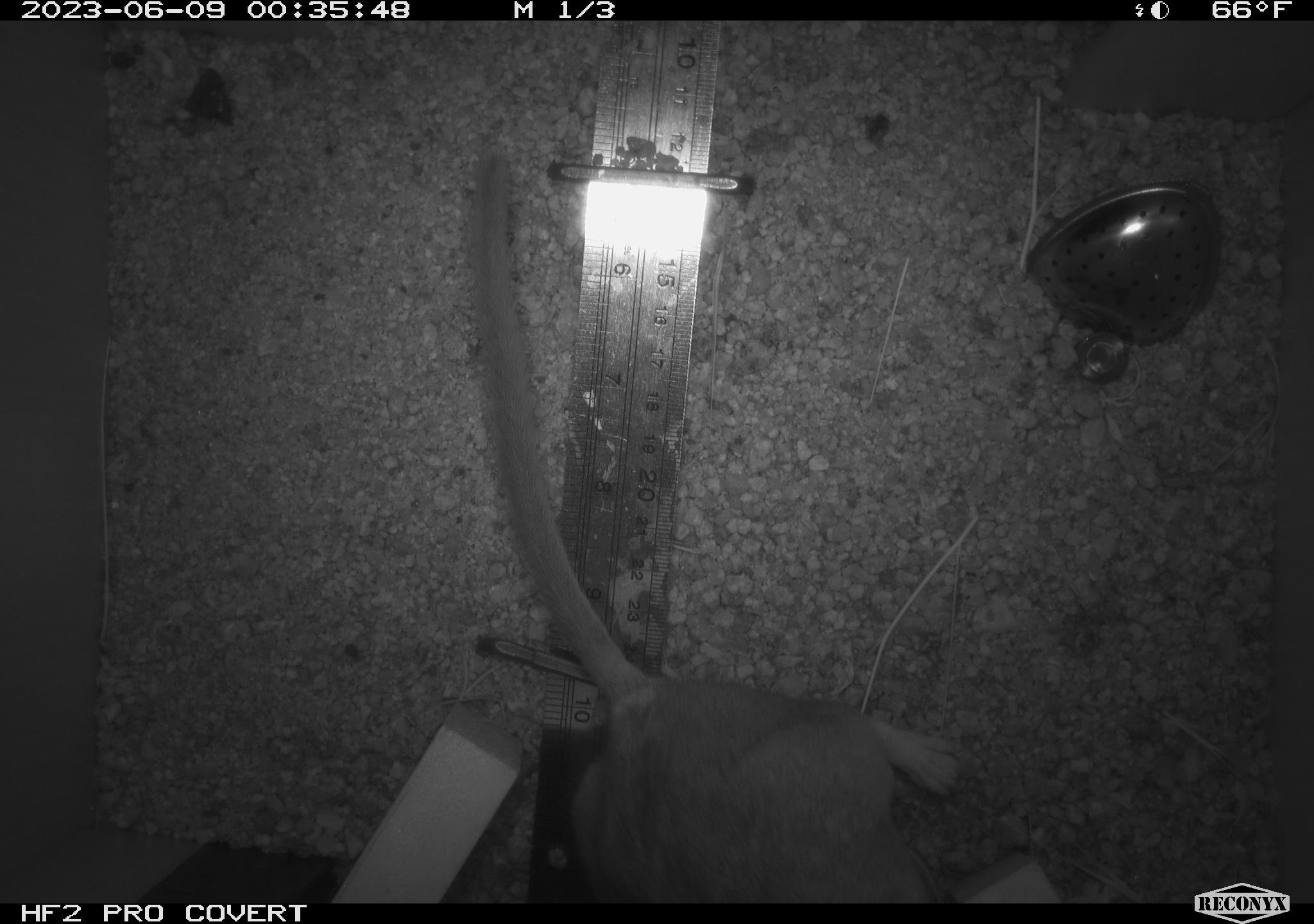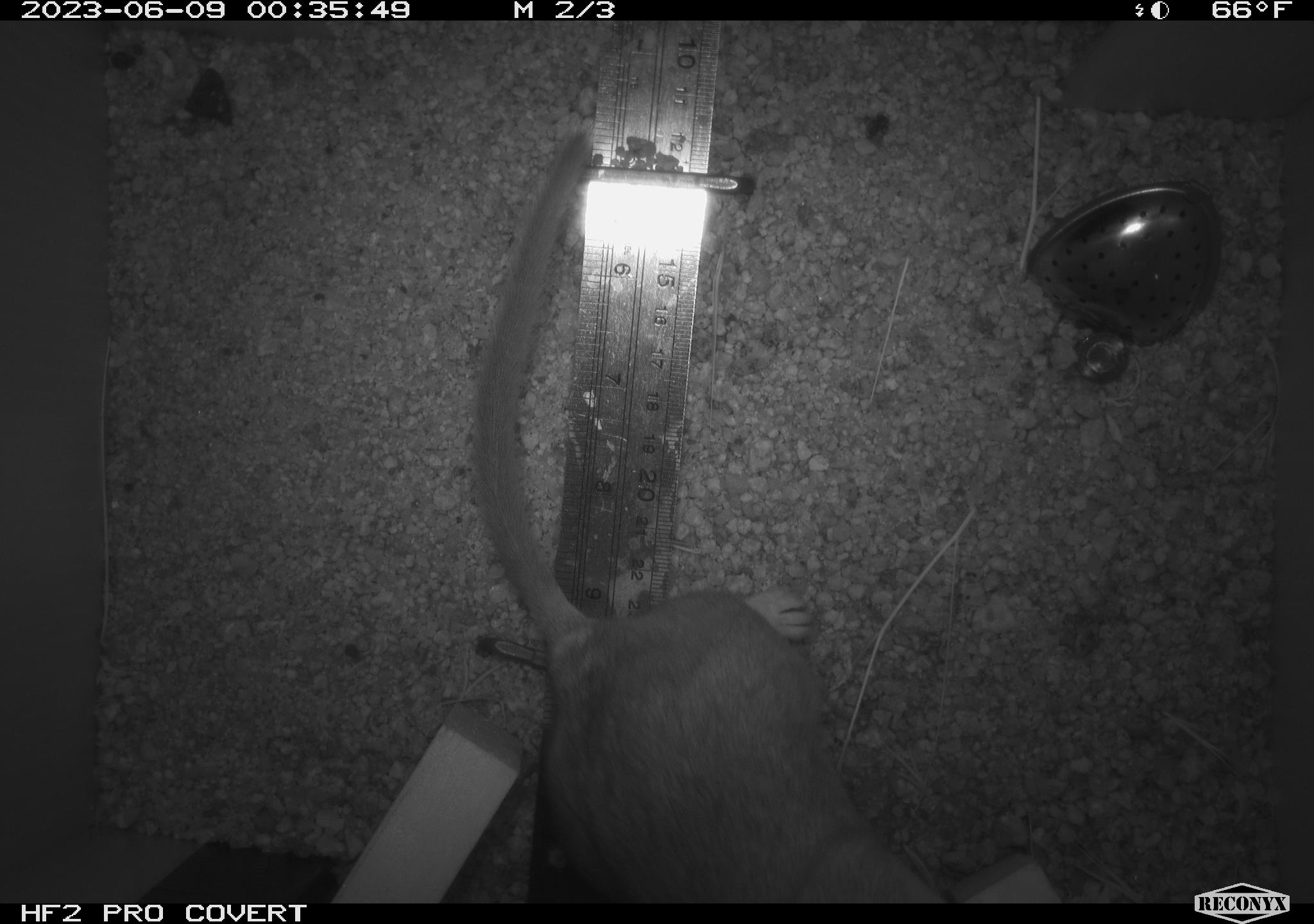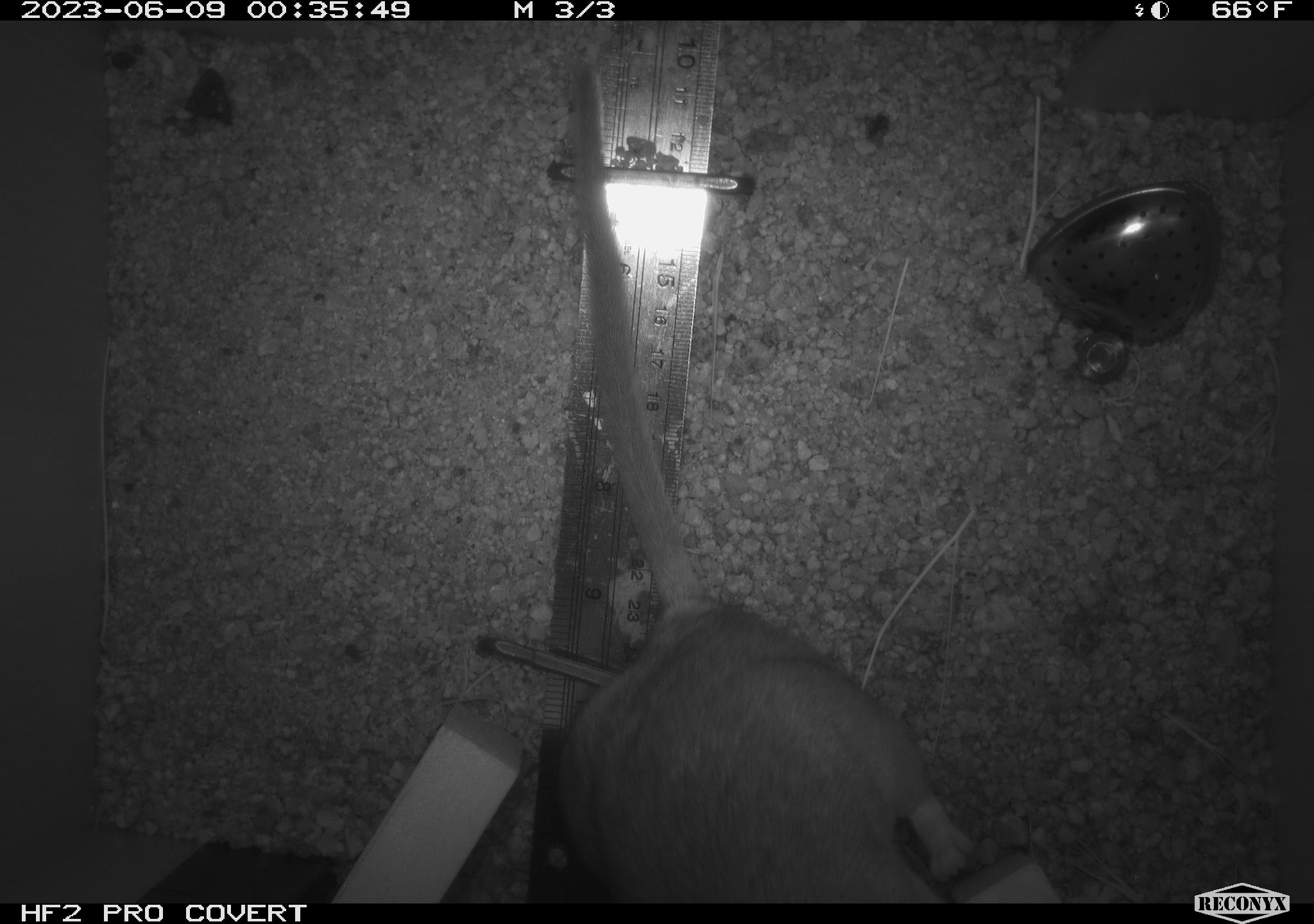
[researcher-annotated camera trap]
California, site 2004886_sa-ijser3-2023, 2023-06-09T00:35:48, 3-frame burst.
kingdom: Animalia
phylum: Chordata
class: Mammalia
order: Rodentia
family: Cricetidae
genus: Neotoma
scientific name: Neotoma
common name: pack rat or woodrat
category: neotoma species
Neotoma species (pack rat or woodrat) (Neotoma).